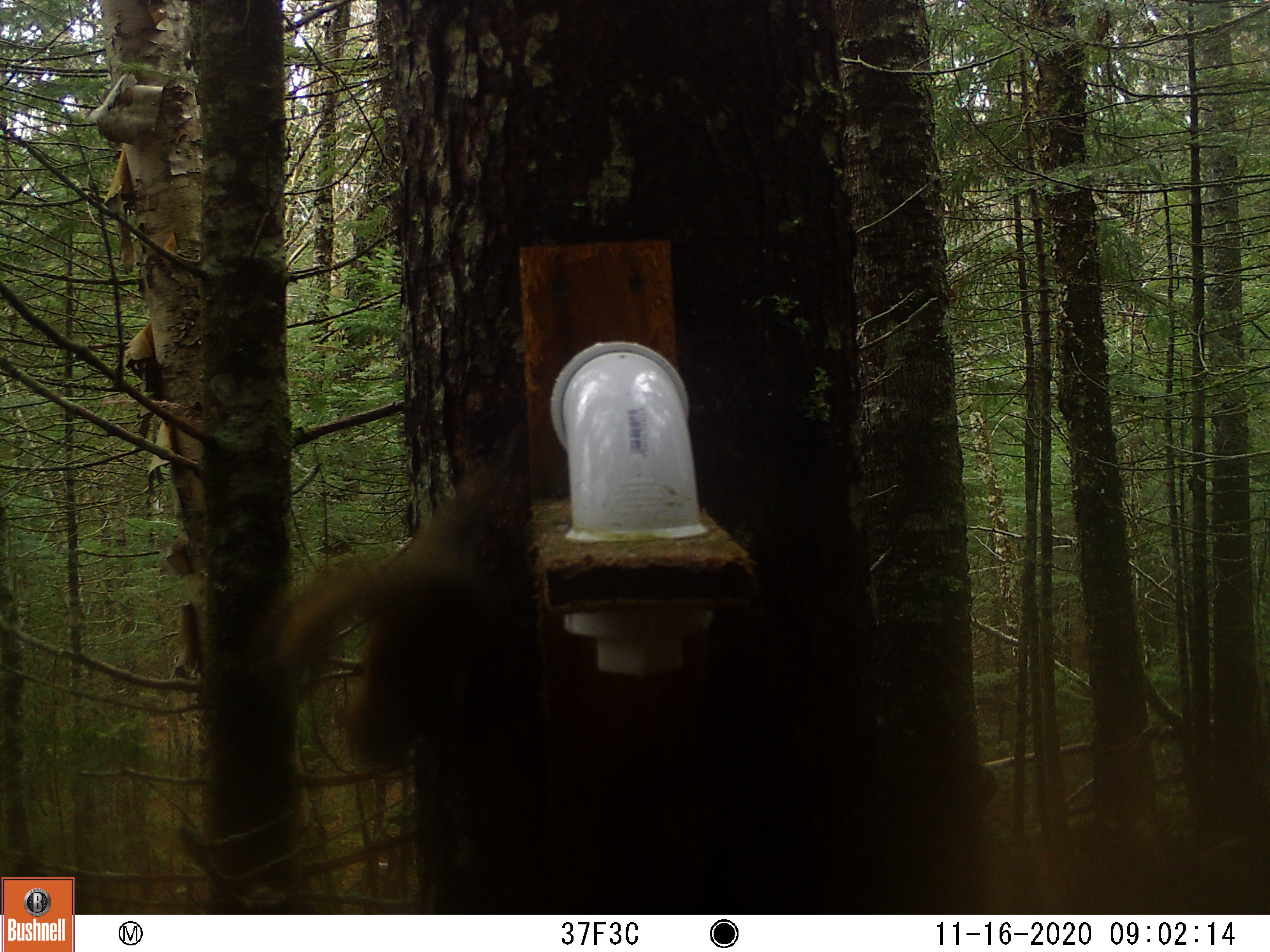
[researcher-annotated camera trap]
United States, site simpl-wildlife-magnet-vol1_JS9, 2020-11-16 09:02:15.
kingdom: Animalia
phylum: Chordata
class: Mammalia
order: Rodentia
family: Sciuridae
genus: Tamiasciurus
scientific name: Tamiasciurus hudsonicus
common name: red squirrel